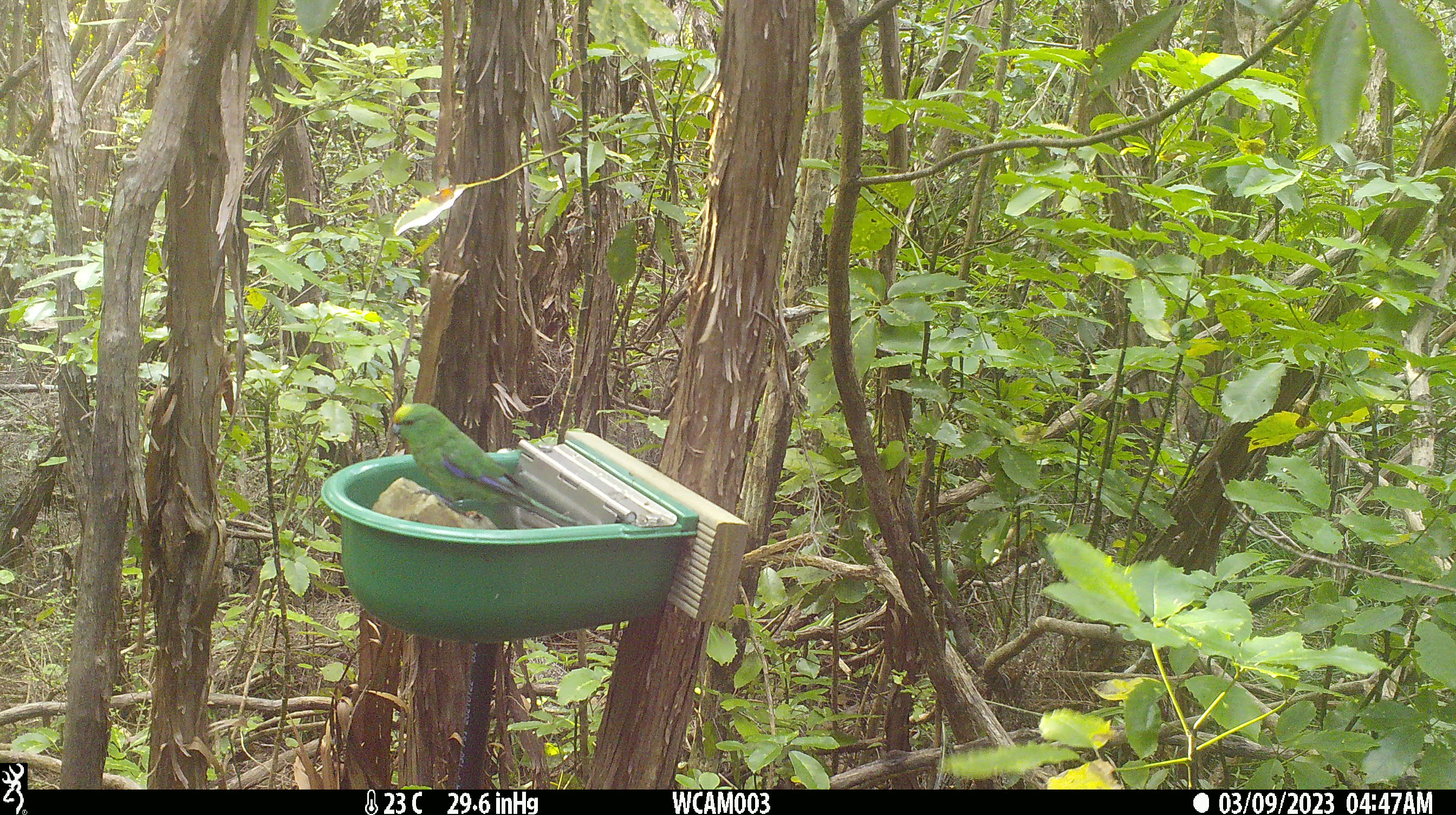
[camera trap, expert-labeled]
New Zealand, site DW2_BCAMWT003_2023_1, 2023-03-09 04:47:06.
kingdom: Animalia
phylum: Chordata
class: Aves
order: Psittaciformes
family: Psittaculidae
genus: Cyanoramphus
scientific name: Cyanoramphus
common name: parakeet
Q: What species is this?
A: Parakeet (Cyanoramphus).